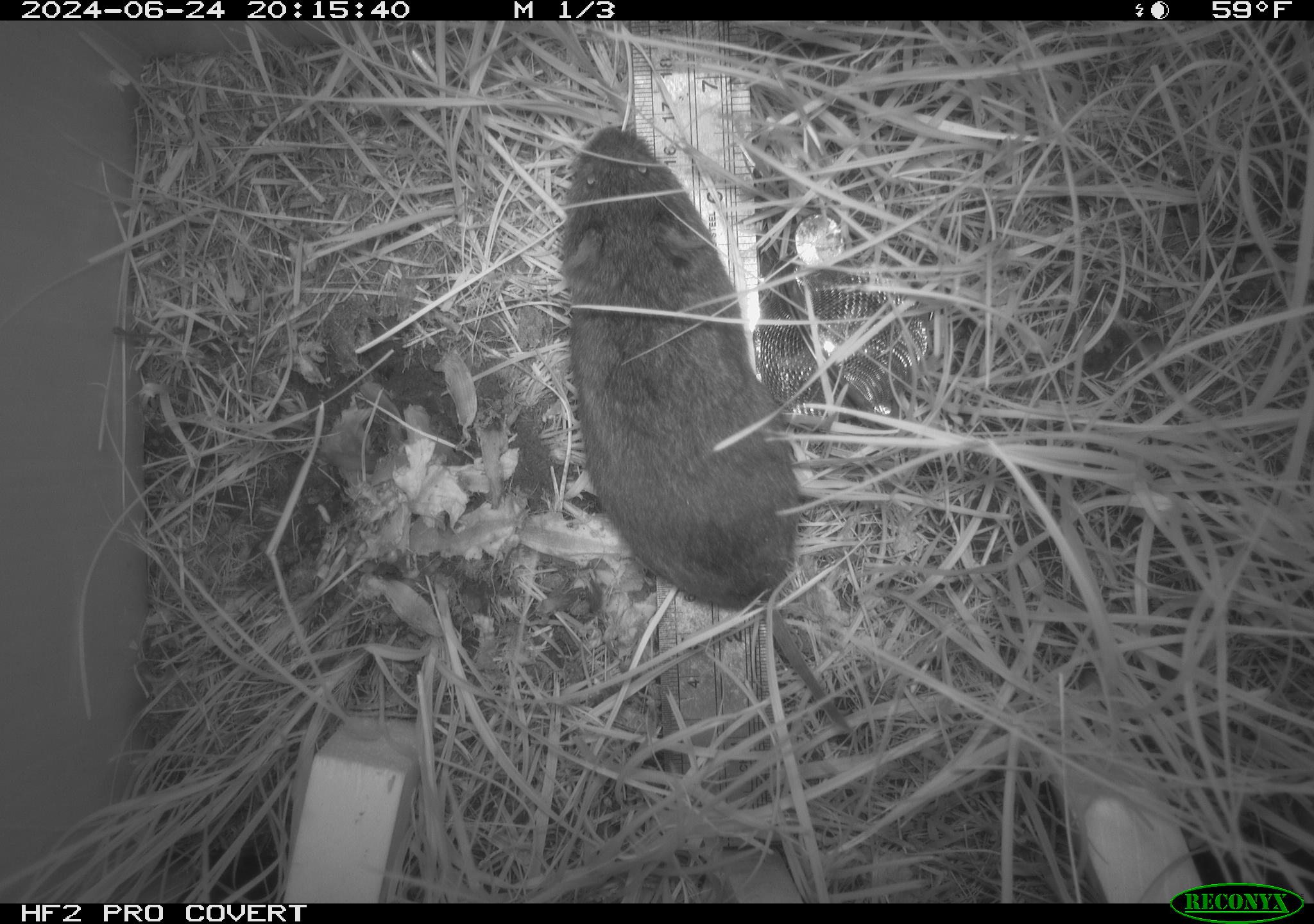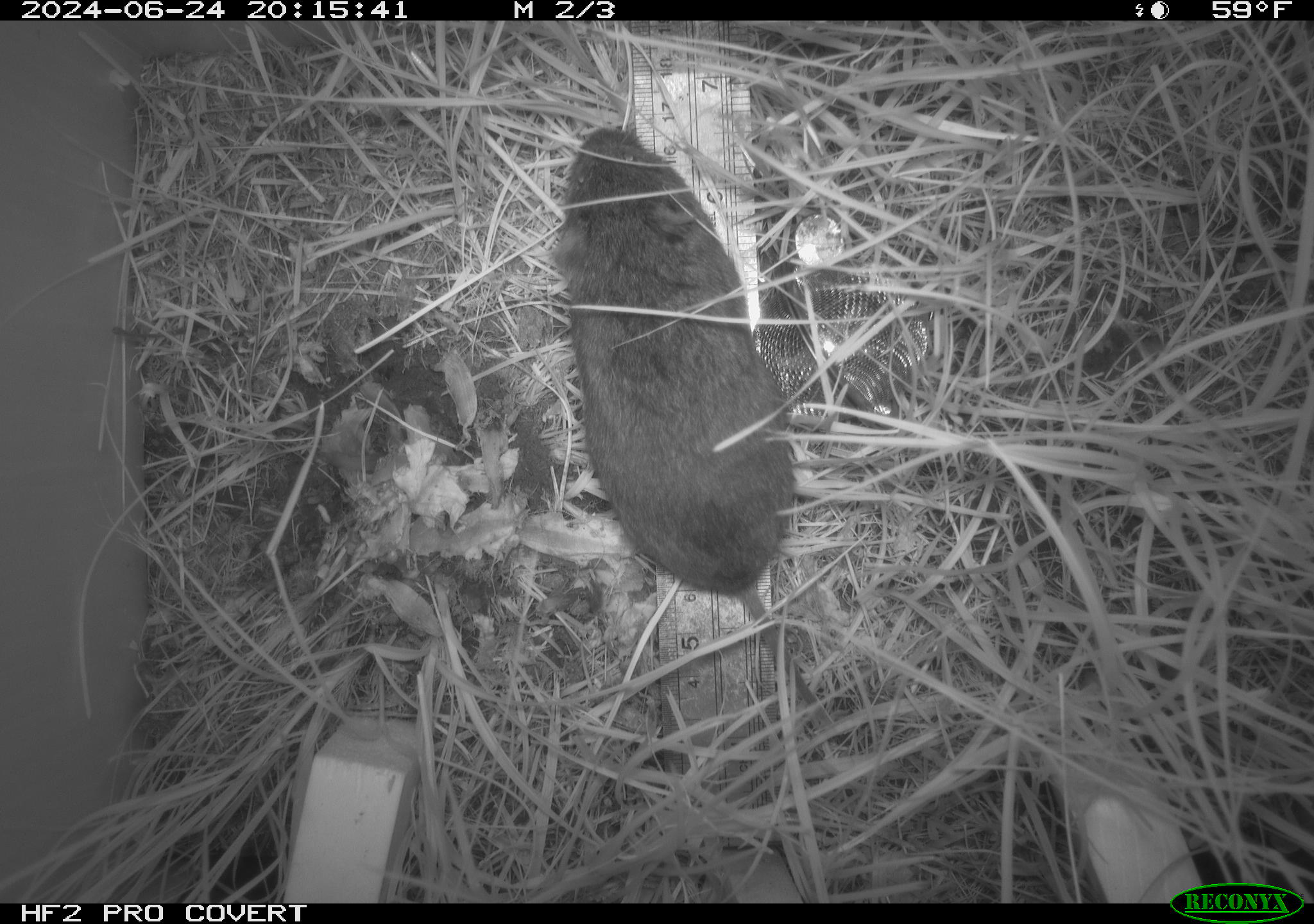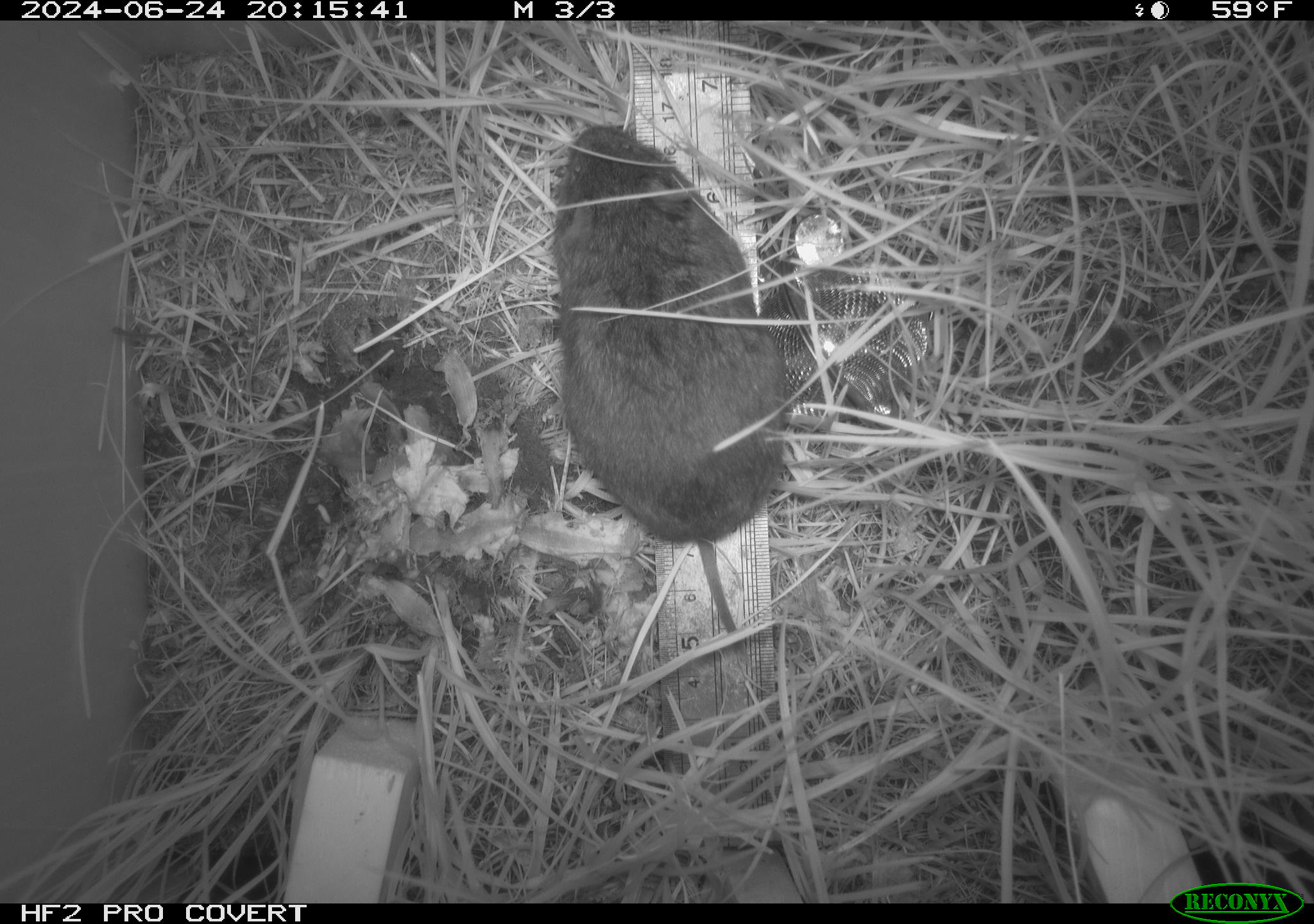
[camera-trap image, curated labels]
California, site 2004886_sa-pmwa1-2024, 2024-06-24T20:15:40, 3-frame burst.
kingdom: Animalia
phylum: Chordata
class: Mammalia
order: Rodentia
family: Cricetidae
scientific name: Arvicolinae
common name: voles, lemmings, and muskrats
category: arvicolinae subfamily